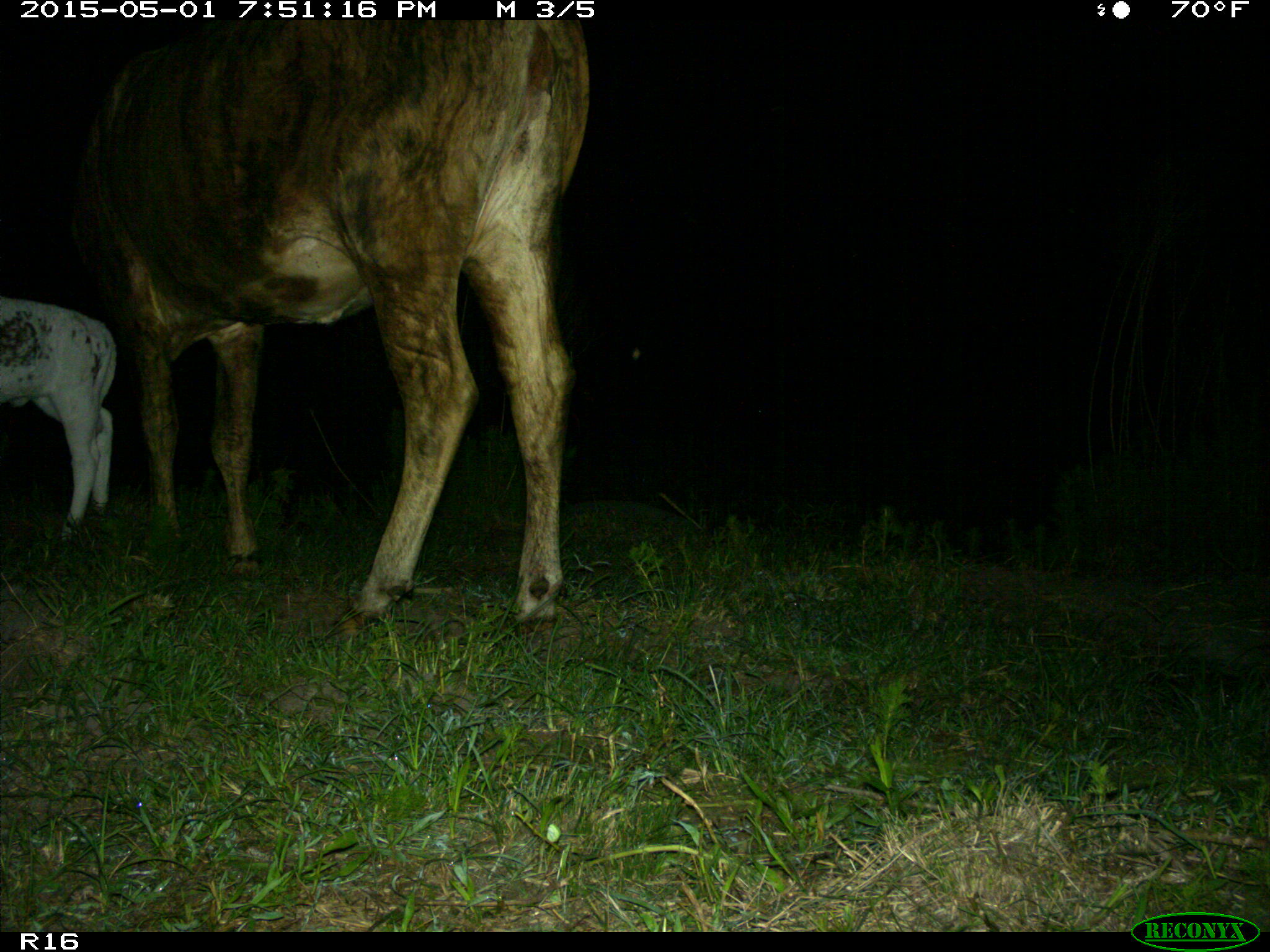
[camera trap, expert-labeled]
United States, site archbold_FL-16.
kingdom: Animalia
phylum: Chordata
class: Mammalia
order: Artiodactyla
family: Bovidae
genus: Bos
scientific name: Bos taurus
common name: domestic cow